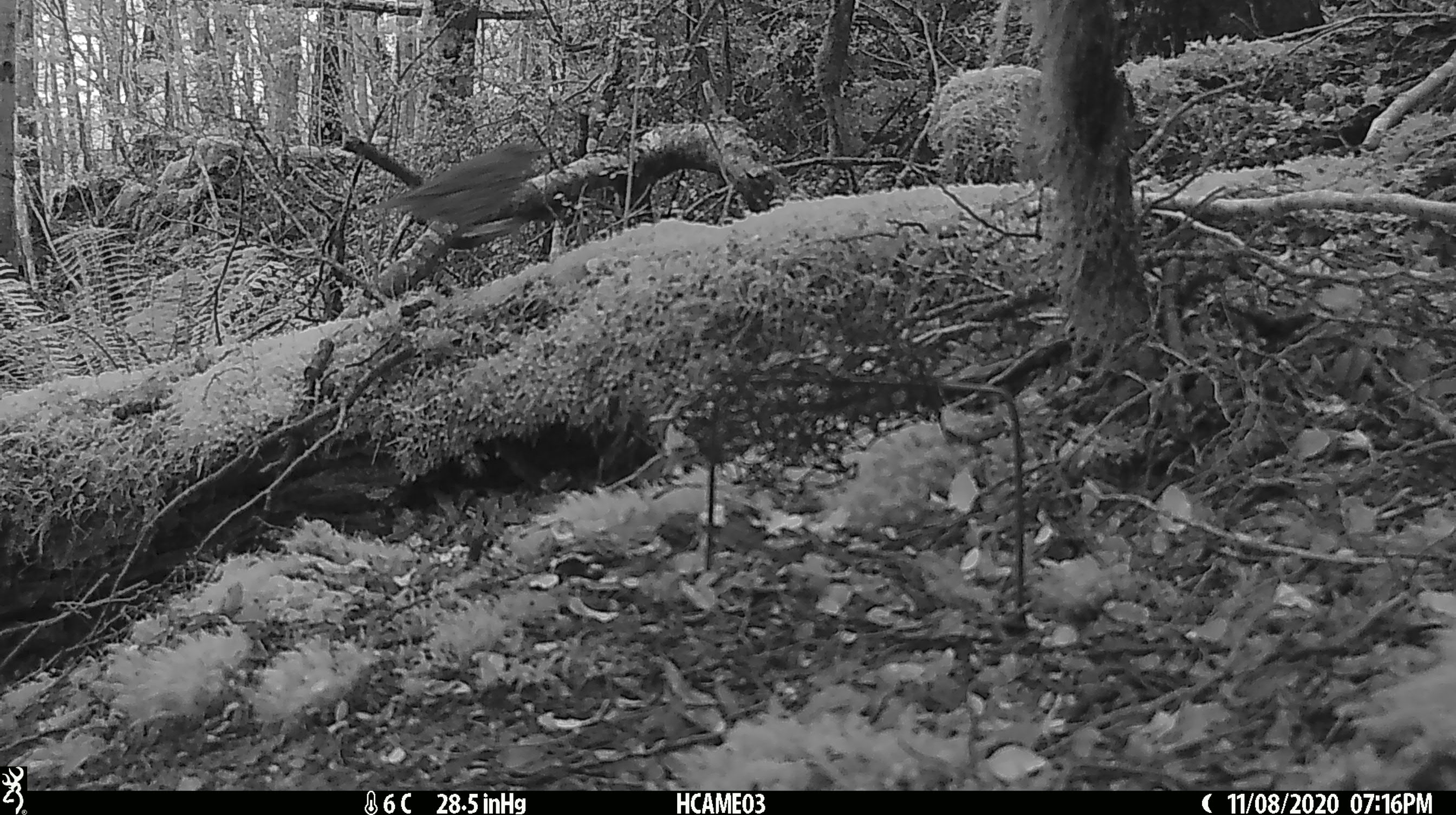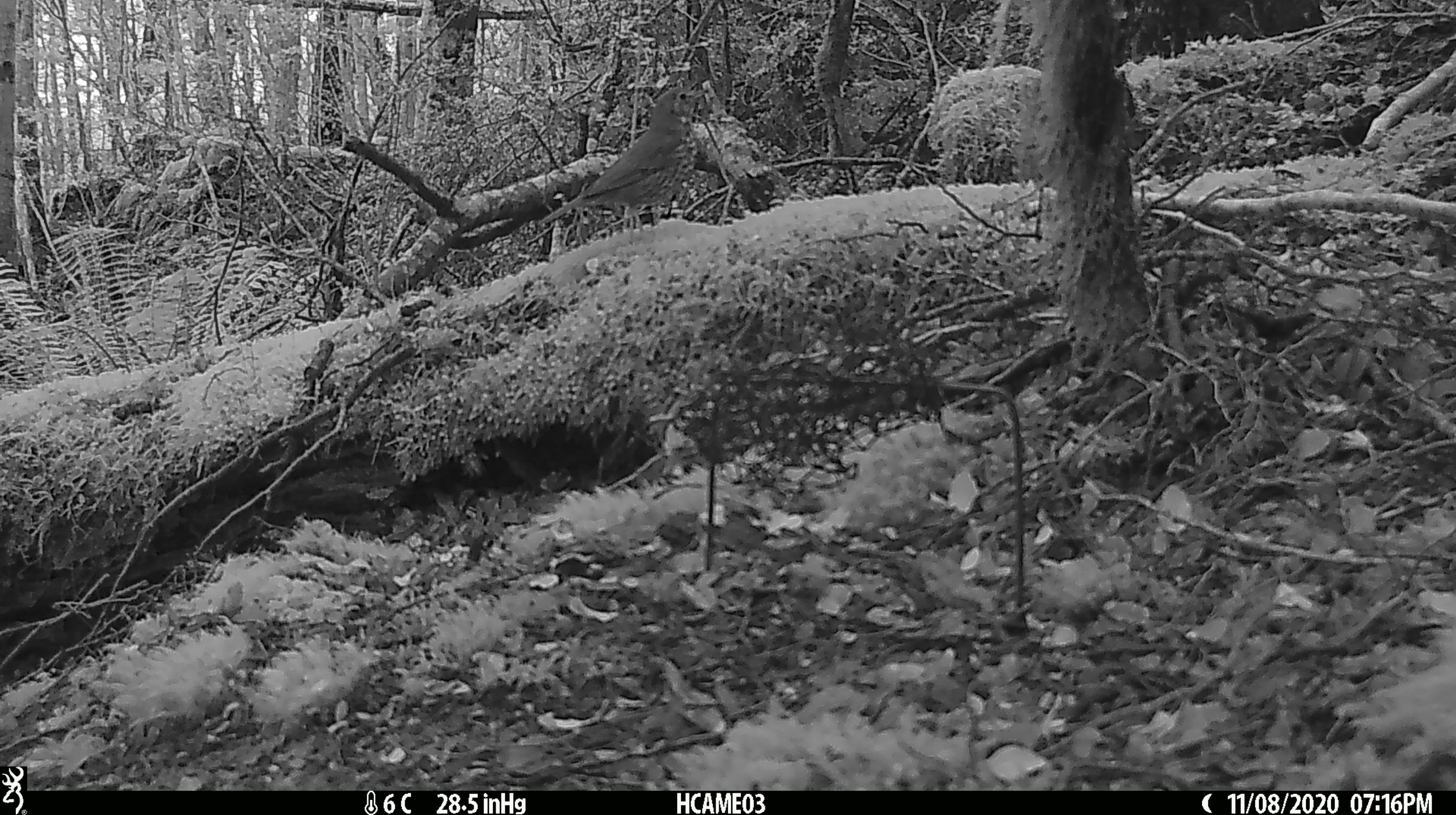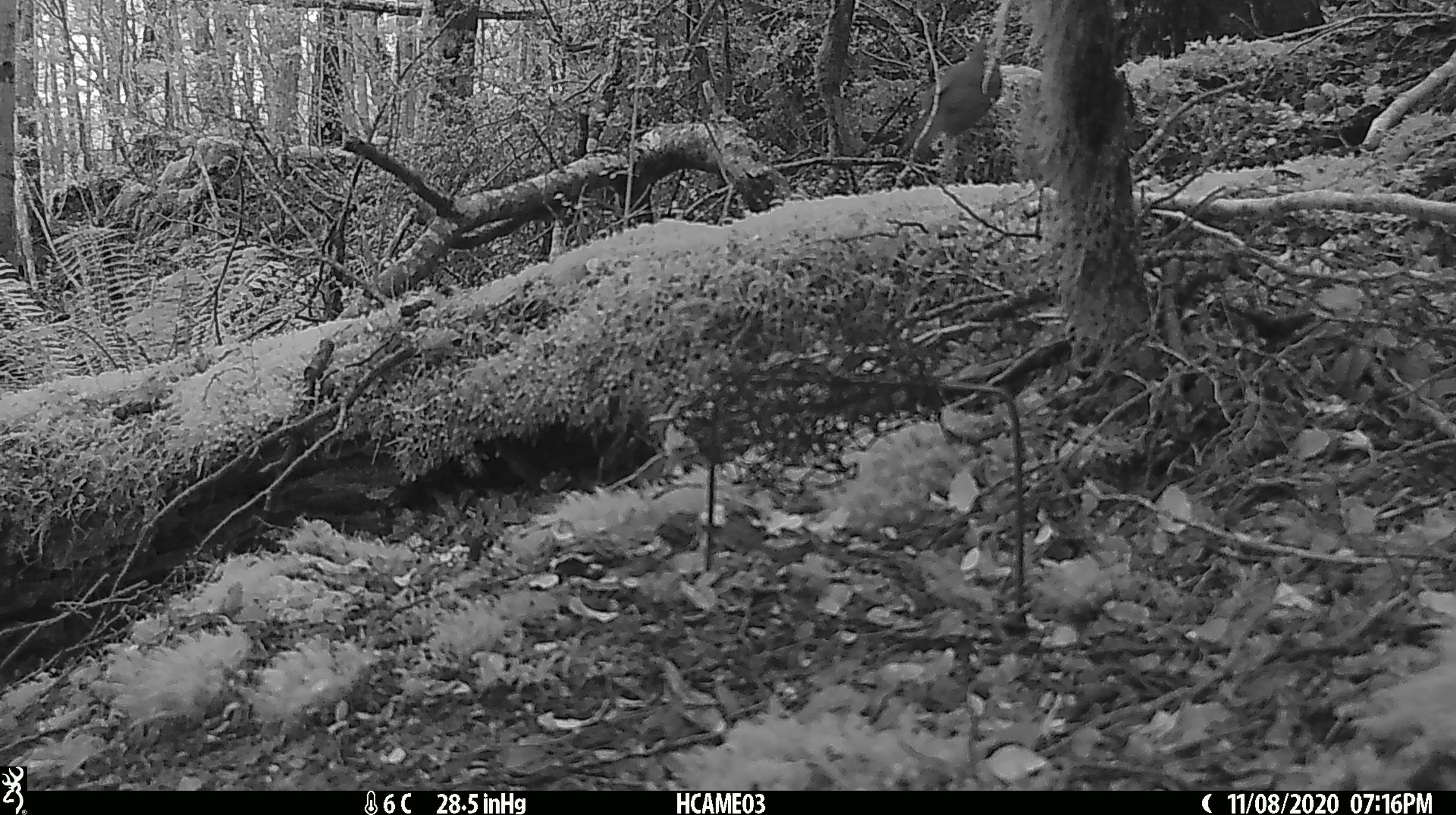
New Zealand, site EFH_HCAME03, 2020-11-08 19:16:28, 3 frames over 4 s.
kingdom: Animalia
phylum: Chordata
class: Aves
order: Passeriformes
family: Turdidae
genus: Turdus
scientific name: Turdus philomelos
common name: song thrush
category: thrush